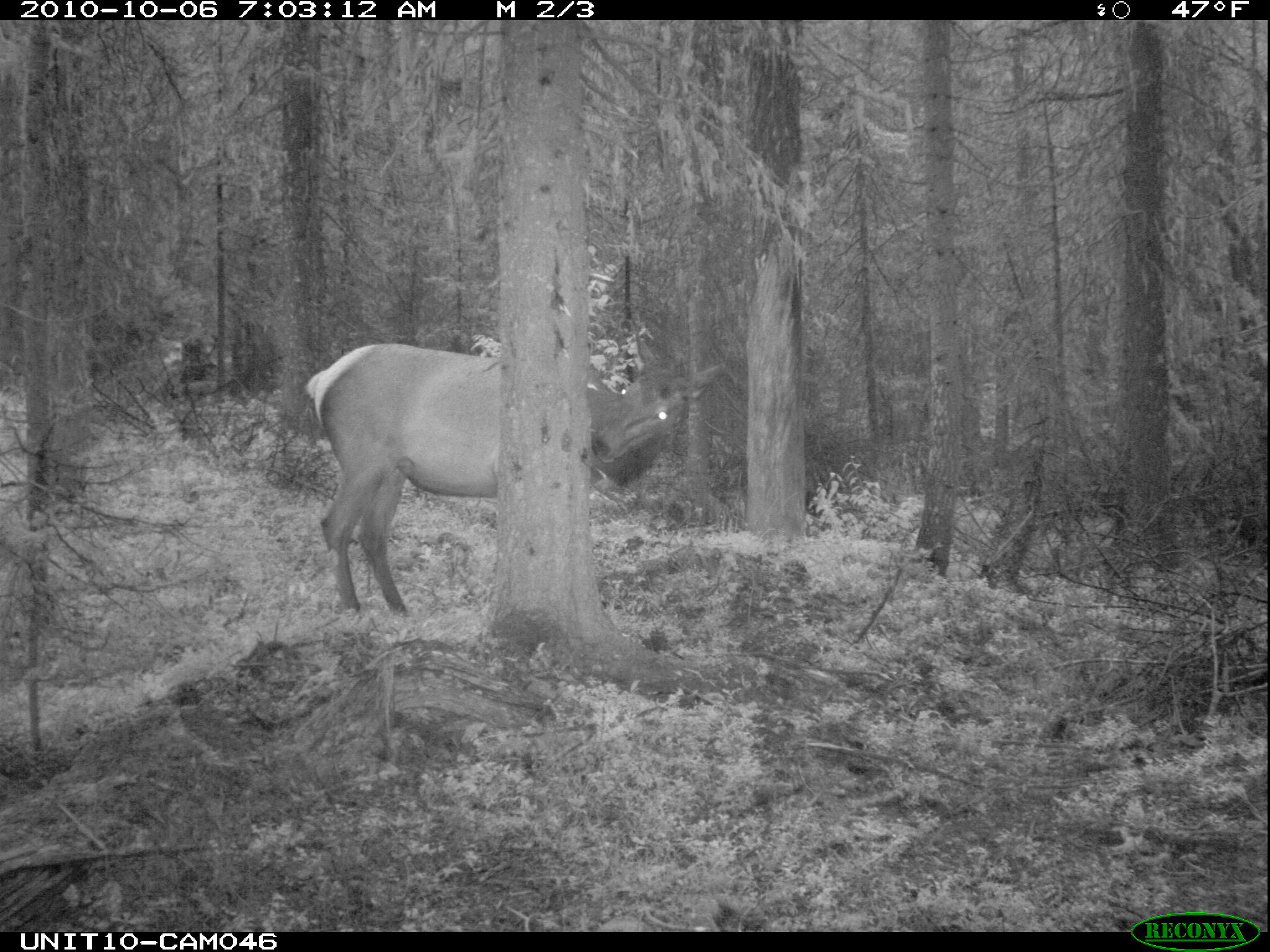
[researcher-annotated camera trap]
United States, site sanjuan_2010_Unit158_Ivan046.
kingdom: Animalia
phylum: Chordata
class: Mammalia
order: Artiodactyla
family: Cervidae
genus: Cervus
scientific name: Cervus elaphus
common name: red deer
Cervus elaphus (red deer).